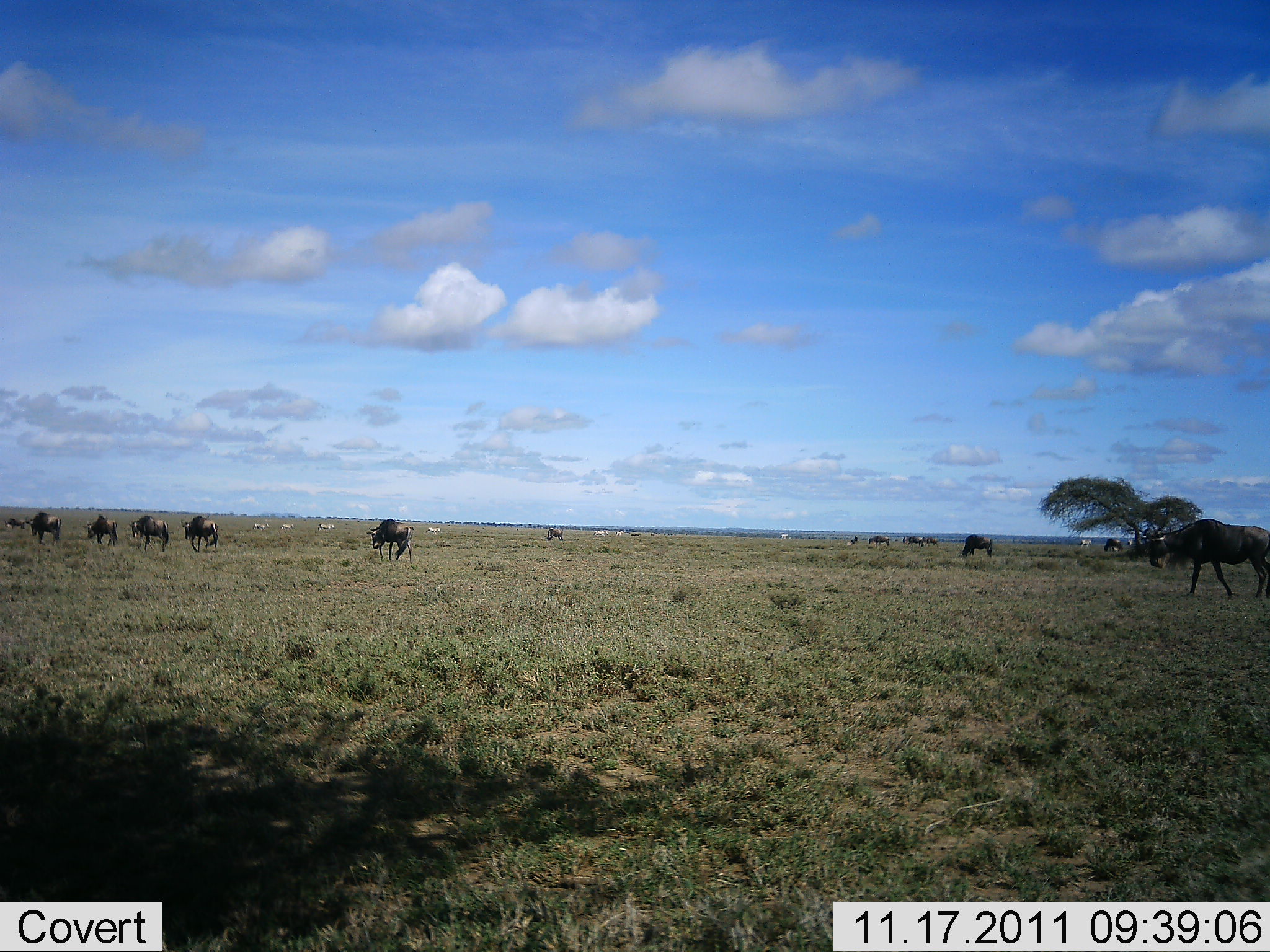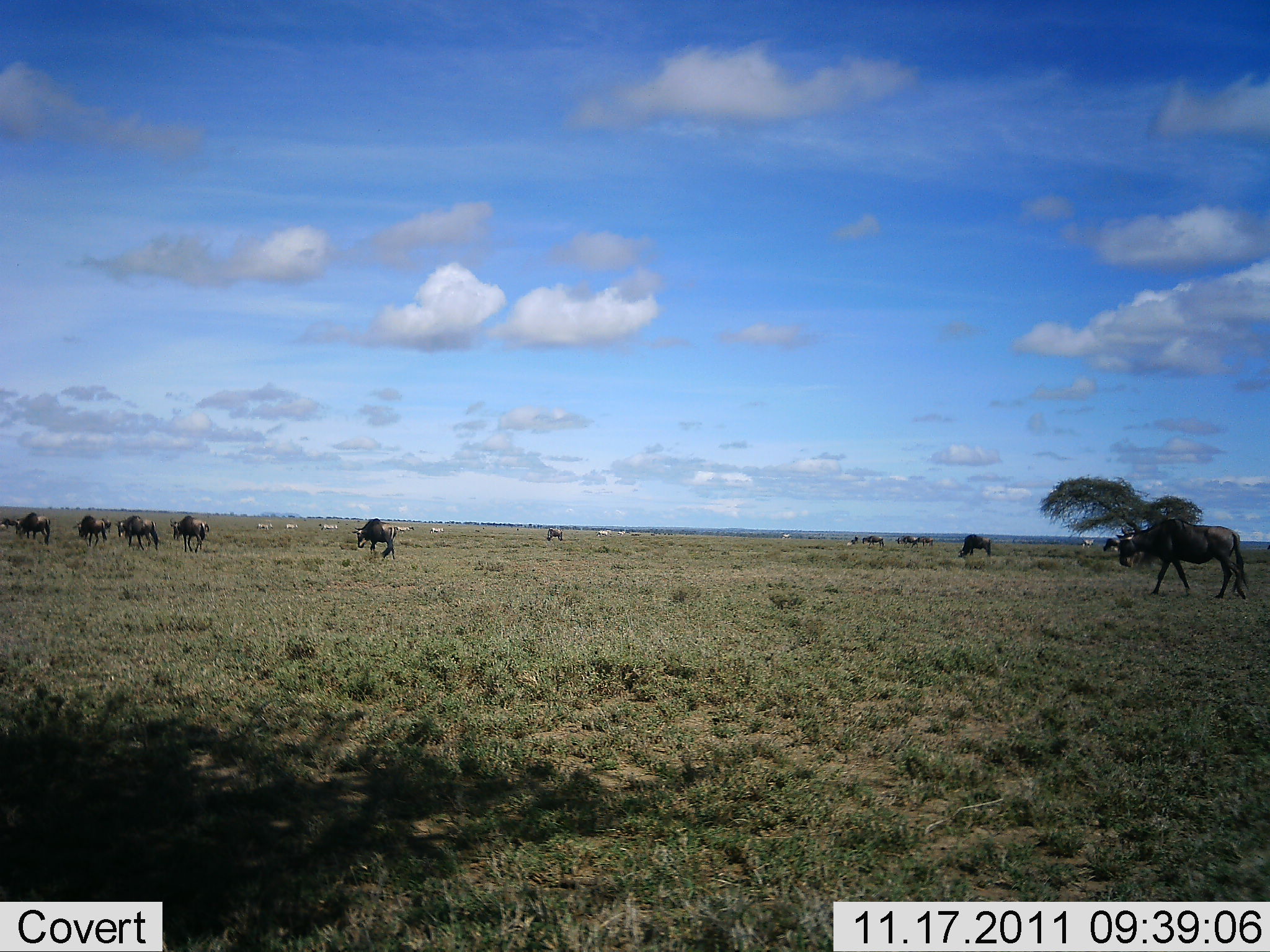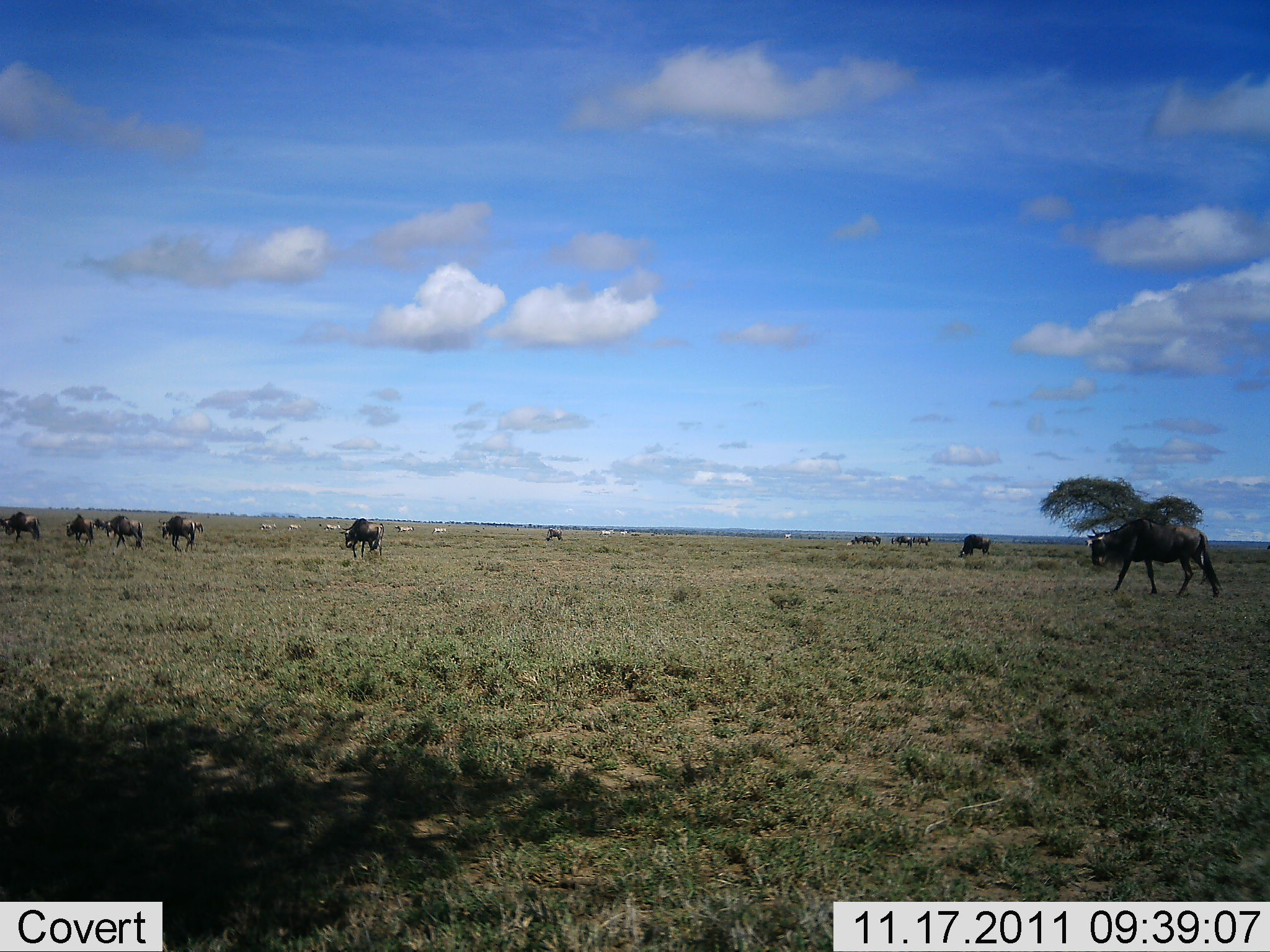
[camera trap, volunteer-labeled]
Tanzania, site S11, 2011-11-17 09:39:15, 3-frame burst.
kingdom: Animalia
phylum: Chordata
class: Mammalia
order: Artiodactyla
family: Bovidae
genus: Connochaetes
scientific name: Connochaetes taurinus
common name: blue wildebeest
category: wildebeest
Wildebeest (blue wildebeest) (Connochaetes taurinus), count 11-50. Behavior (volunteer vote fractions): standing 17%, resting 0%, moving 92%, interacting 0%. Young present (vote fraction): 0%. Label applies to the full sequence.